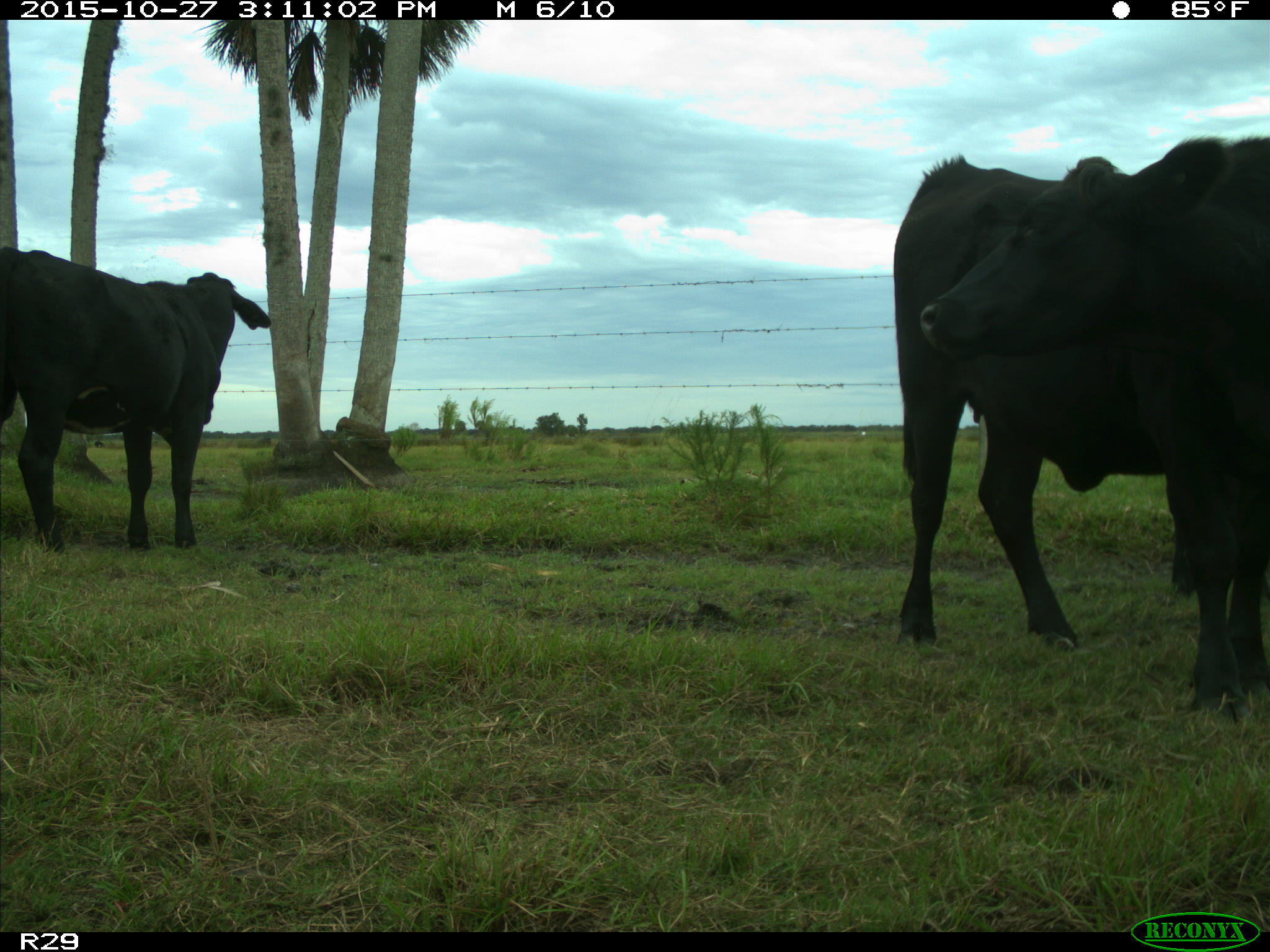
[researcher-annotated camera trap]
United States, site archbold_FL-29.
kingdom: Animalia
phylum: Chordata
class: Mammalia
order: Artiodactyla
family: Bovidae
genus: Bos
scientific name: Bos taurus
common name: domestic cow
Bos taurus (domestic cow).